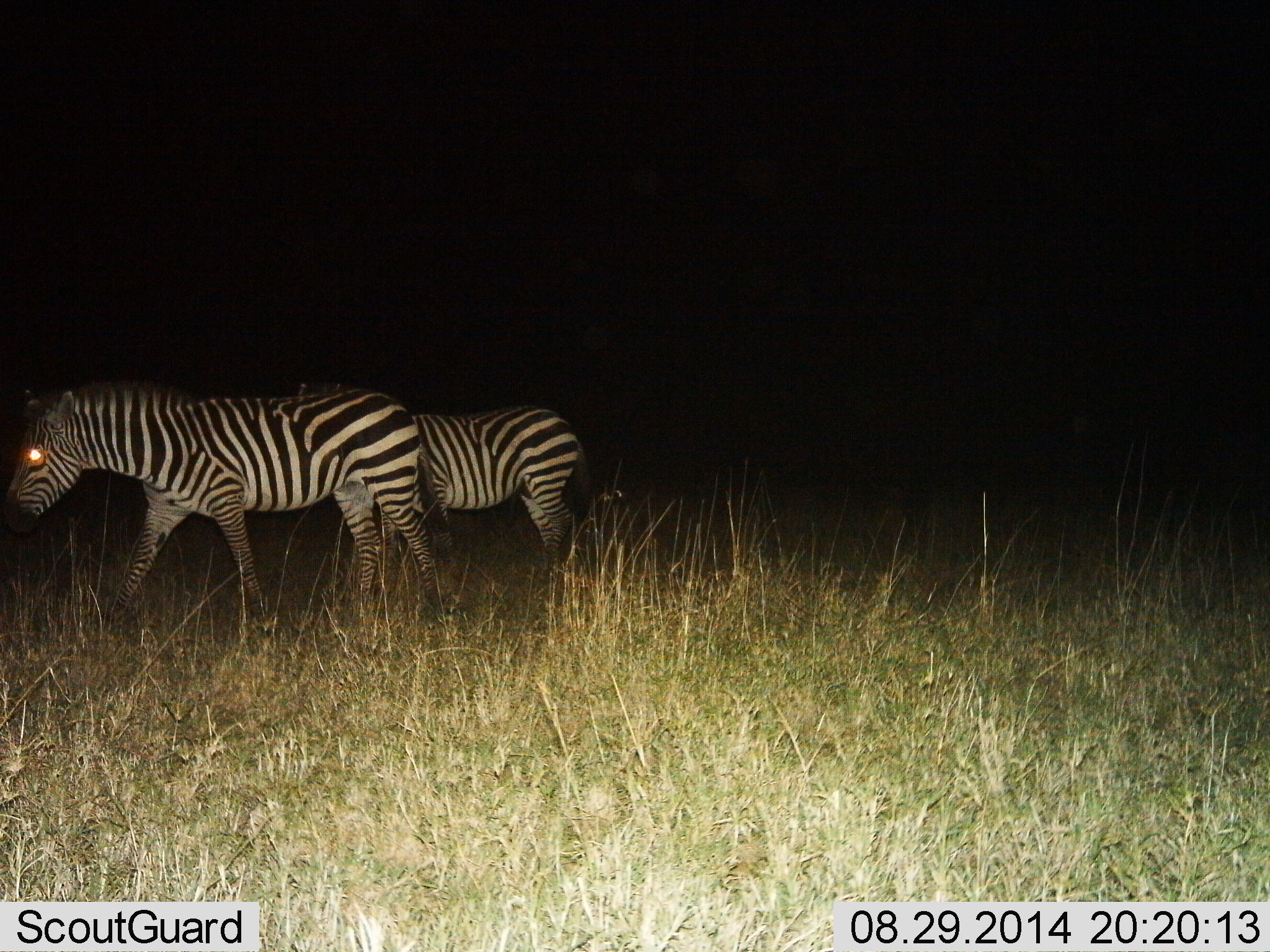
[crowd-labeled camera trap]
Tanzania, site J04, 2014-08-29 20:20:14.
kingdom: Animalia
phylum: Chordata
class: Mammalia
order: Perissodactyla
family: Equidae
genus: Equus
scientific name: Equus quagga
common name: plains zebra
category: zebra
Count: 2.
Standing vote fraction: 22%.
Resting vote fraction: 0%.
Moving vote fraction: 78%.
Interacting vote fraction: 0%.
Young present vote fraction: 0%.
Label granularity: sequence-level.